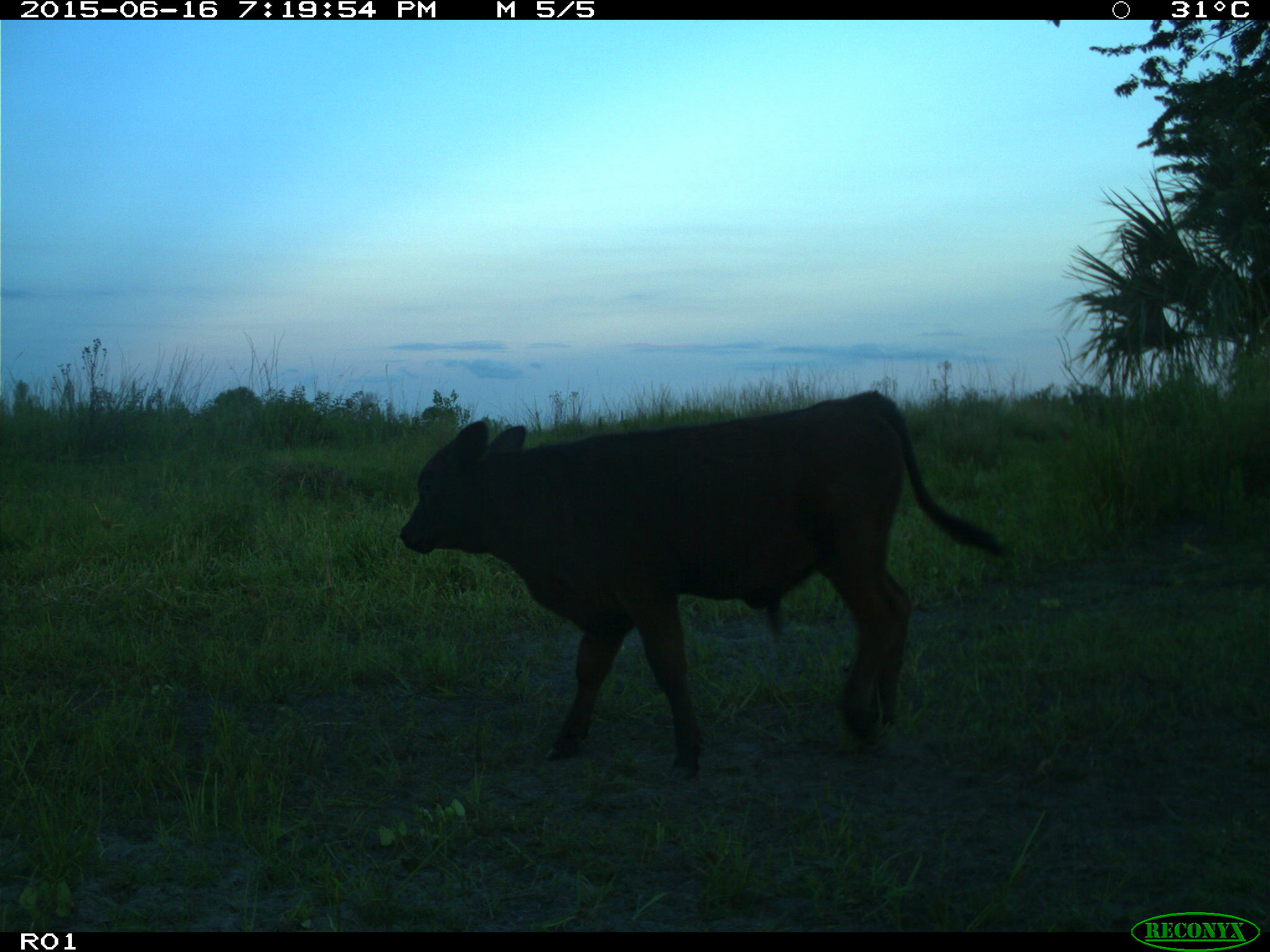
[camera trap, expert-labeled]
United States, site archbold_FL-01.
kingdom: Animalia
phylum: Chordata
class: Mammalia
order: Artiodactyla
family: Bovidae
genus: Bos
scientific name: Bos taurus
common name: domestic cow